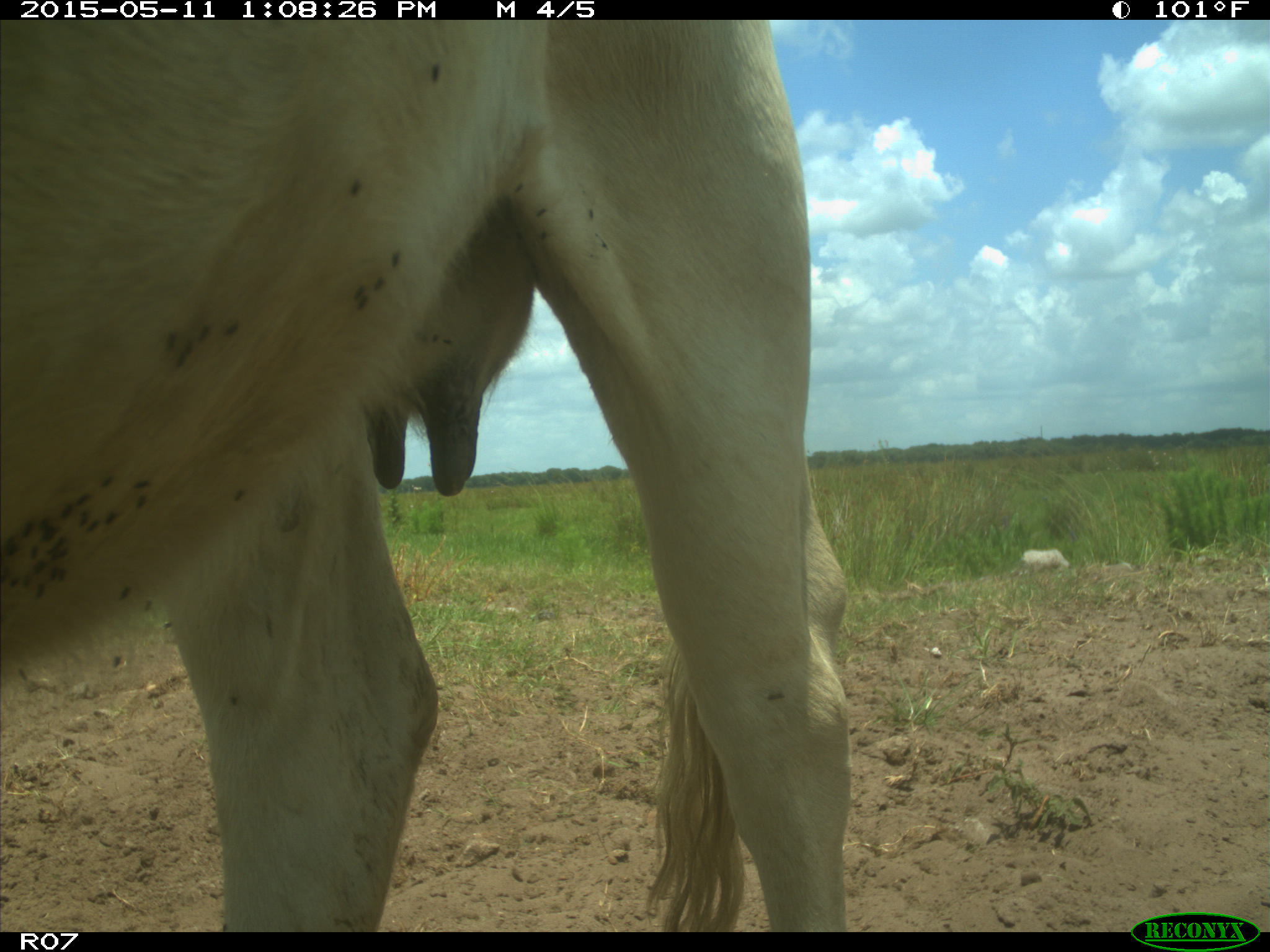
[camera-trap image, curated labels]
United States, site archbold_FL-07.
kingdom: Animalia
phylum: Chordata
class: Mammalia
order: Artiodactyla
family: Bovidae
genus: Bos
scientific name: Bos taurus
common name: domestic cow